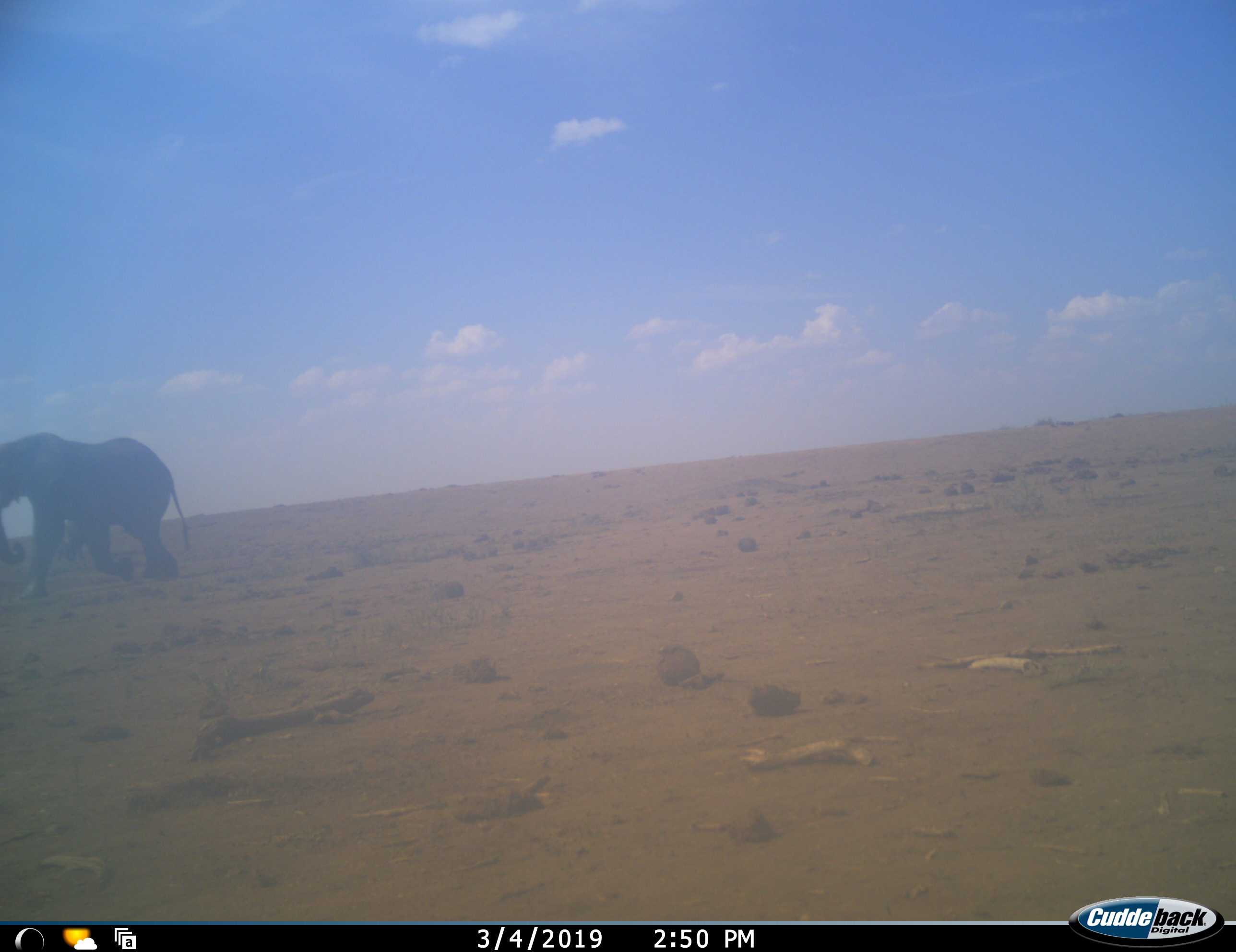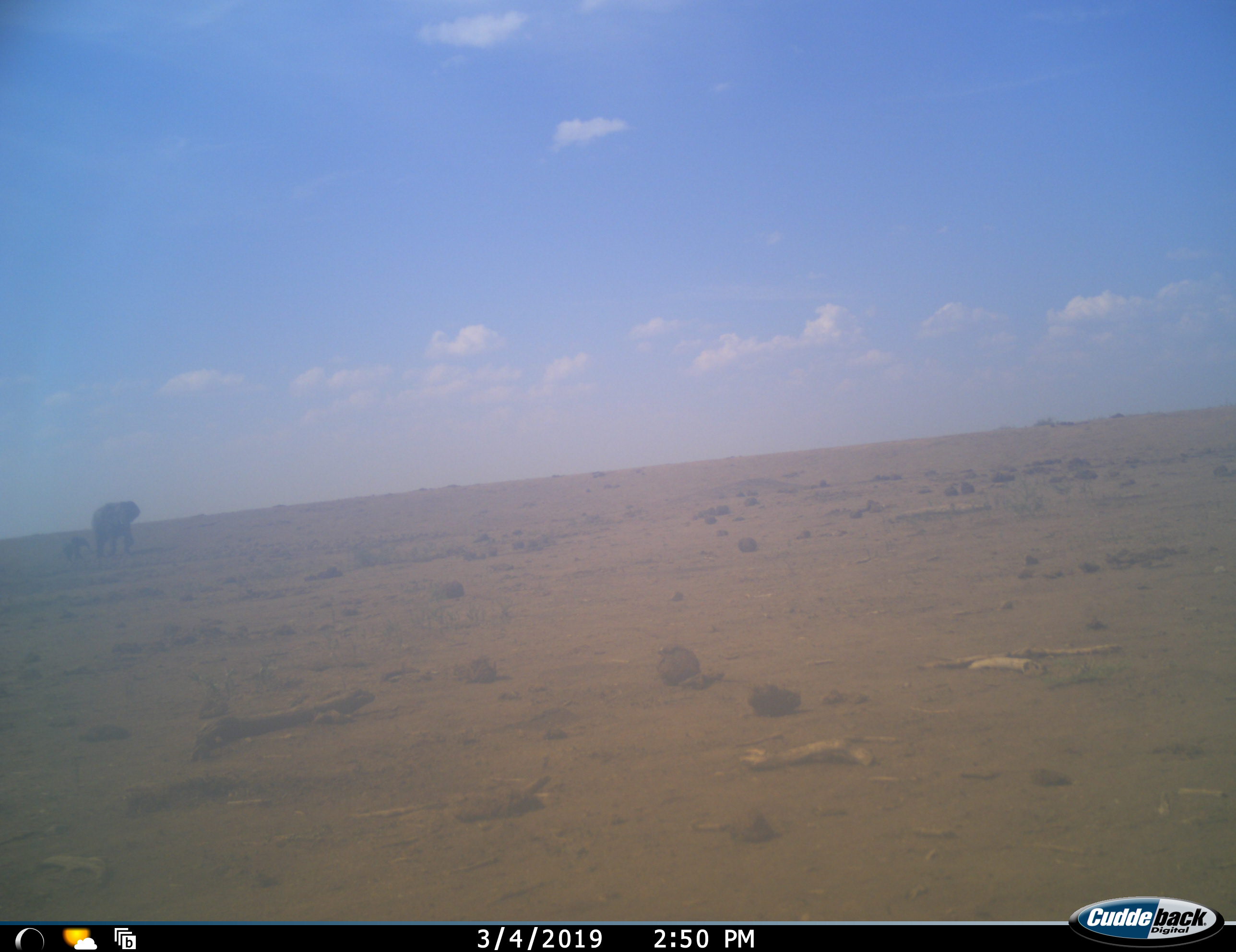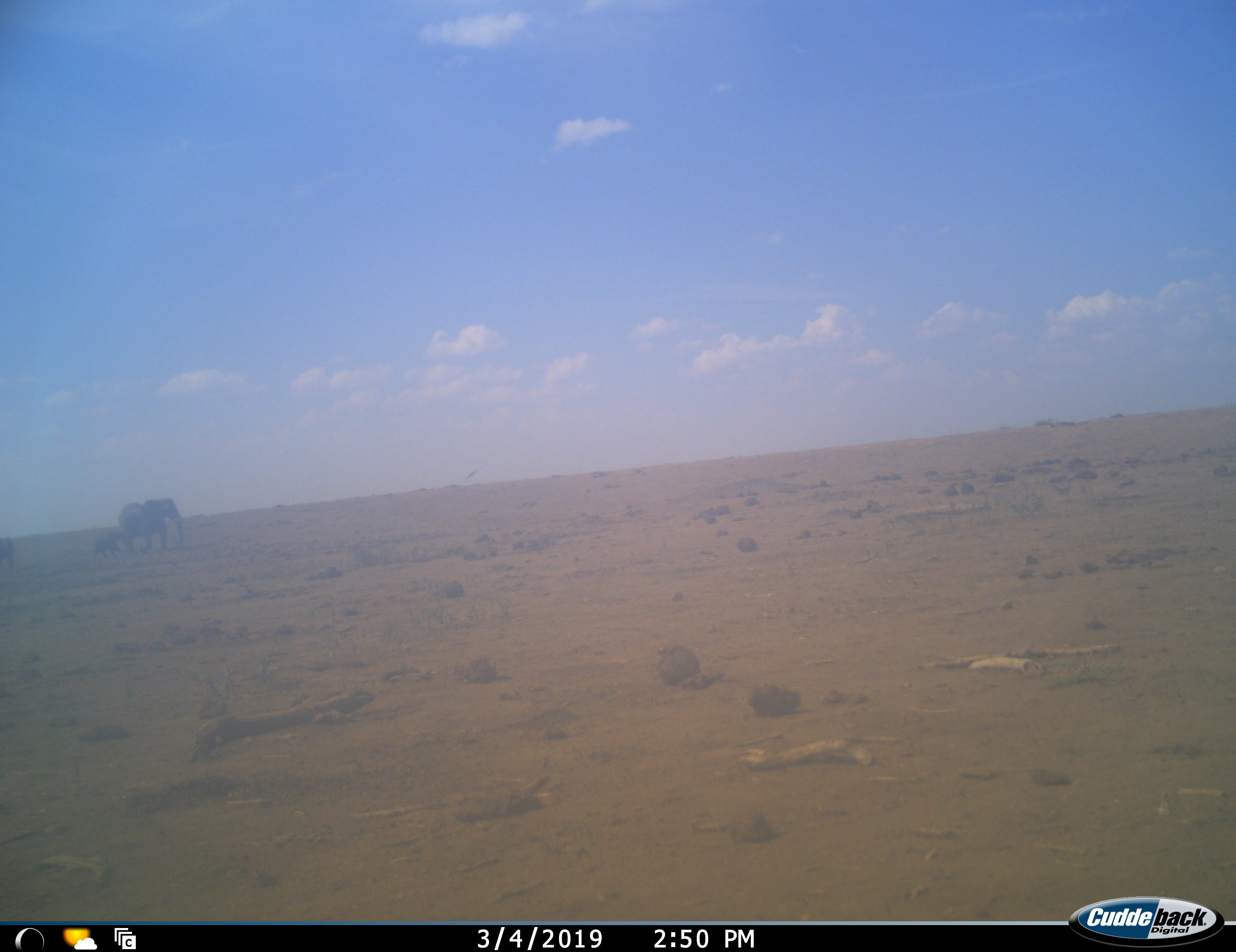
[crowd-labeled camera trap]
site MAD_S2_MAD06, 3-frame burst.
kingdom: Animalia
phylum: Chordata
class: Mammalia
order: Proboscidea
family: Elephantidae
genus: Loxodonta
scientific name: Loxodonta africana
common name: african bush elephant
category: elephant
Elephant (african bush elephant) (Loxodonta africana), count 3. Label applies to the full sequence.